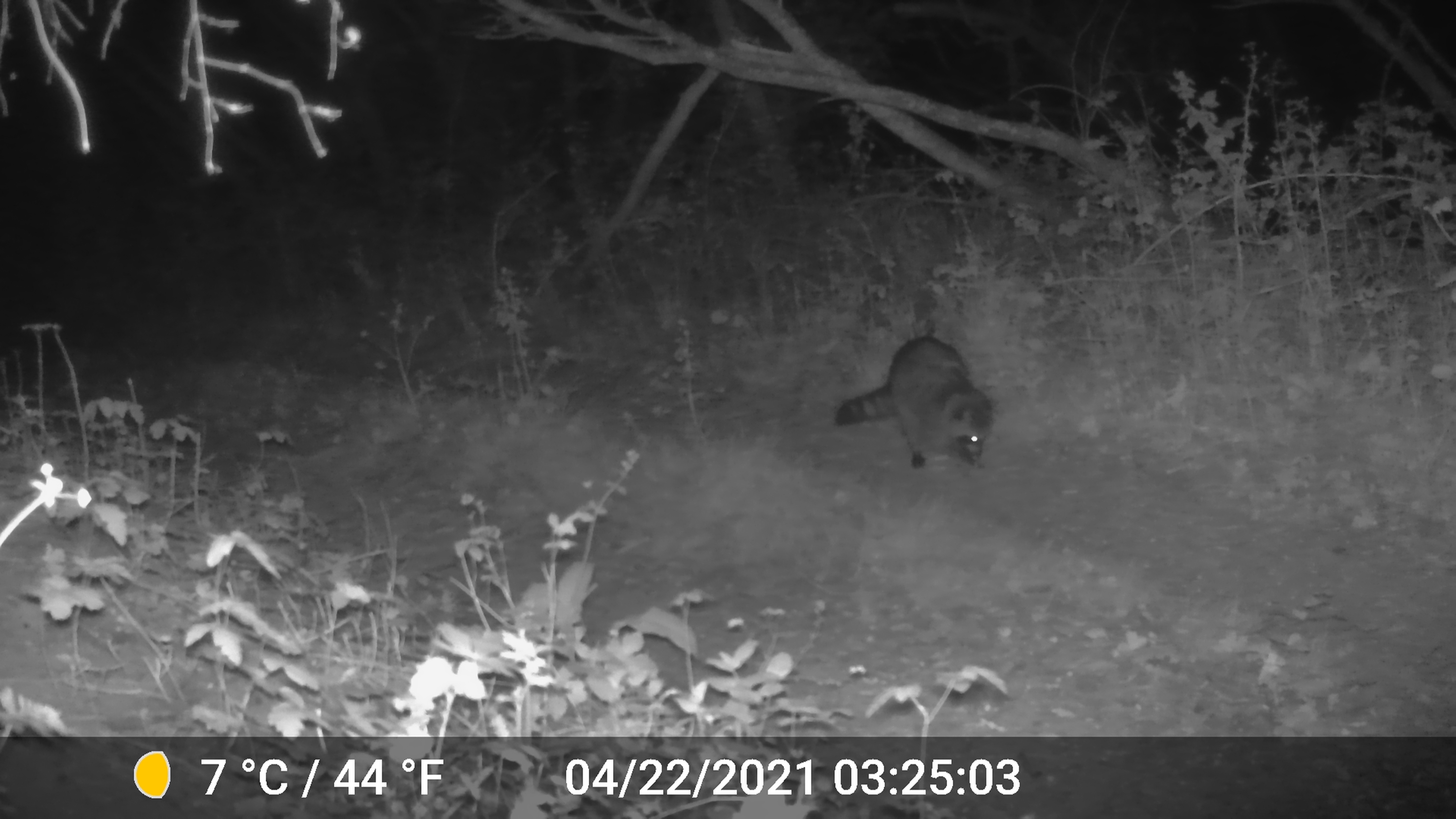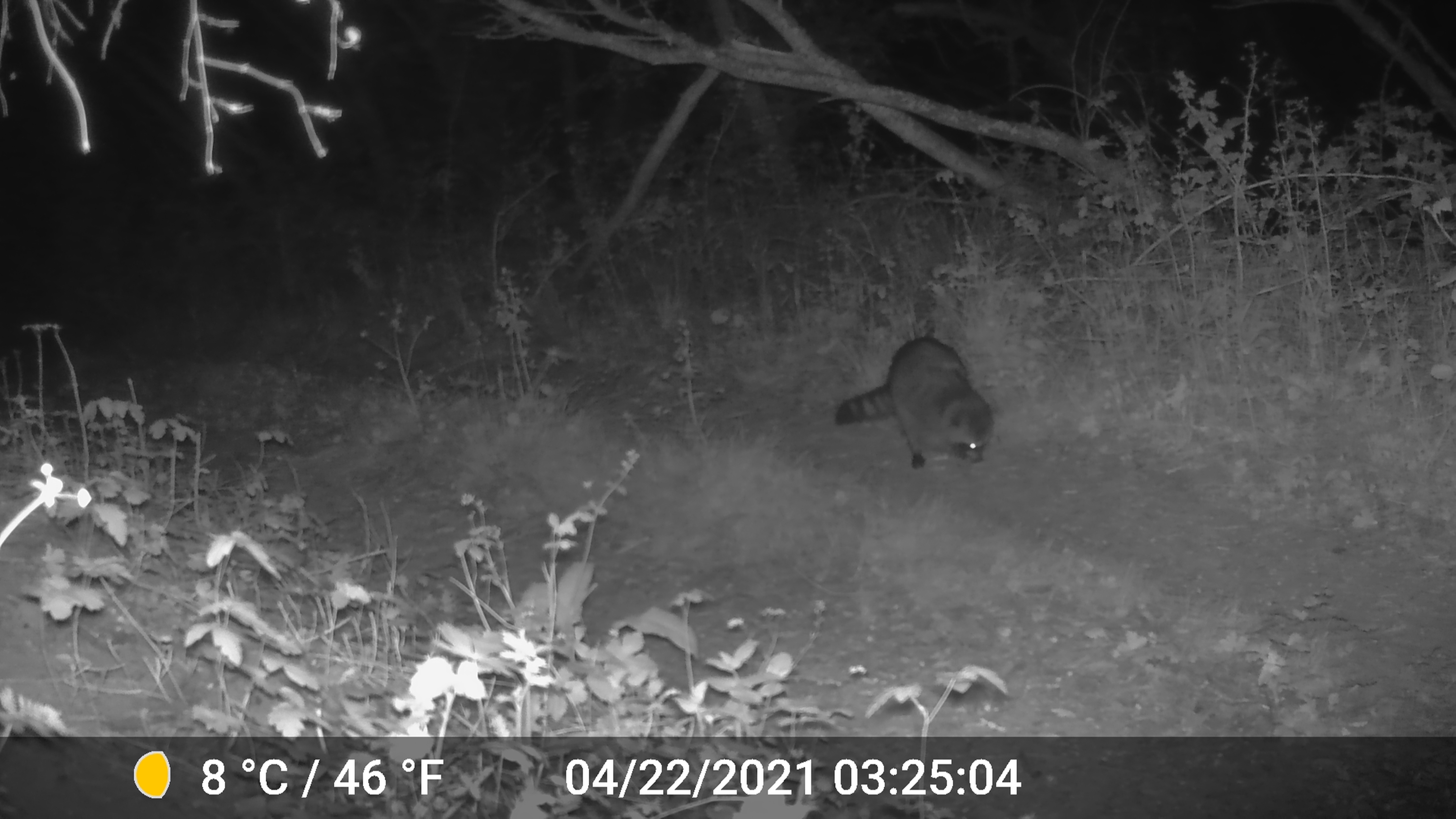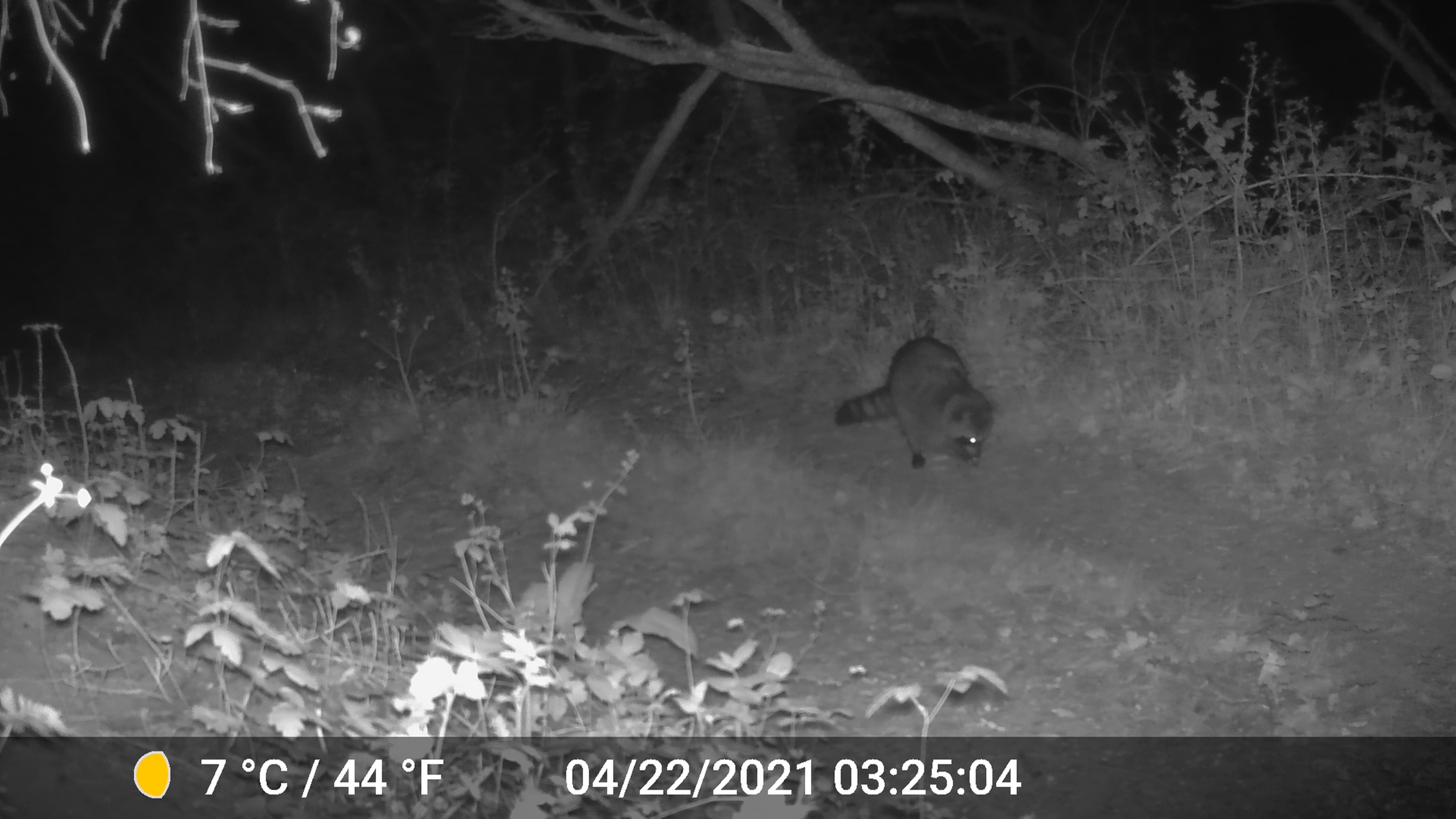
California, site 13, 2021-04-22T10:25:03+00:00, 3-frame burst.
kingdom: Animalia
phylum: Chordata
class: Mammalia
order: Carnivora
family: Procyonidae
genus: Procyon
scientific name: Procyon lotor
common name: raccoon